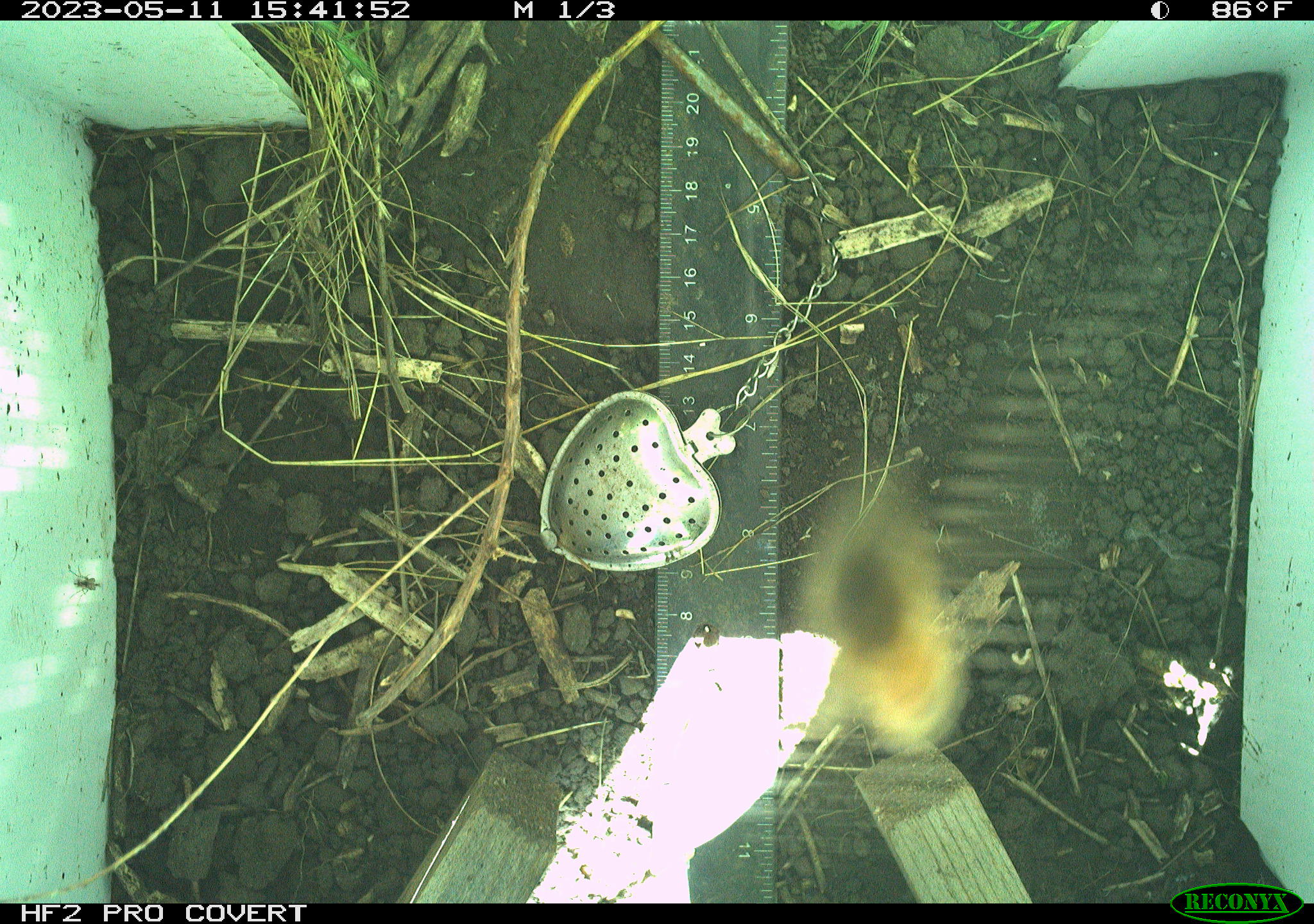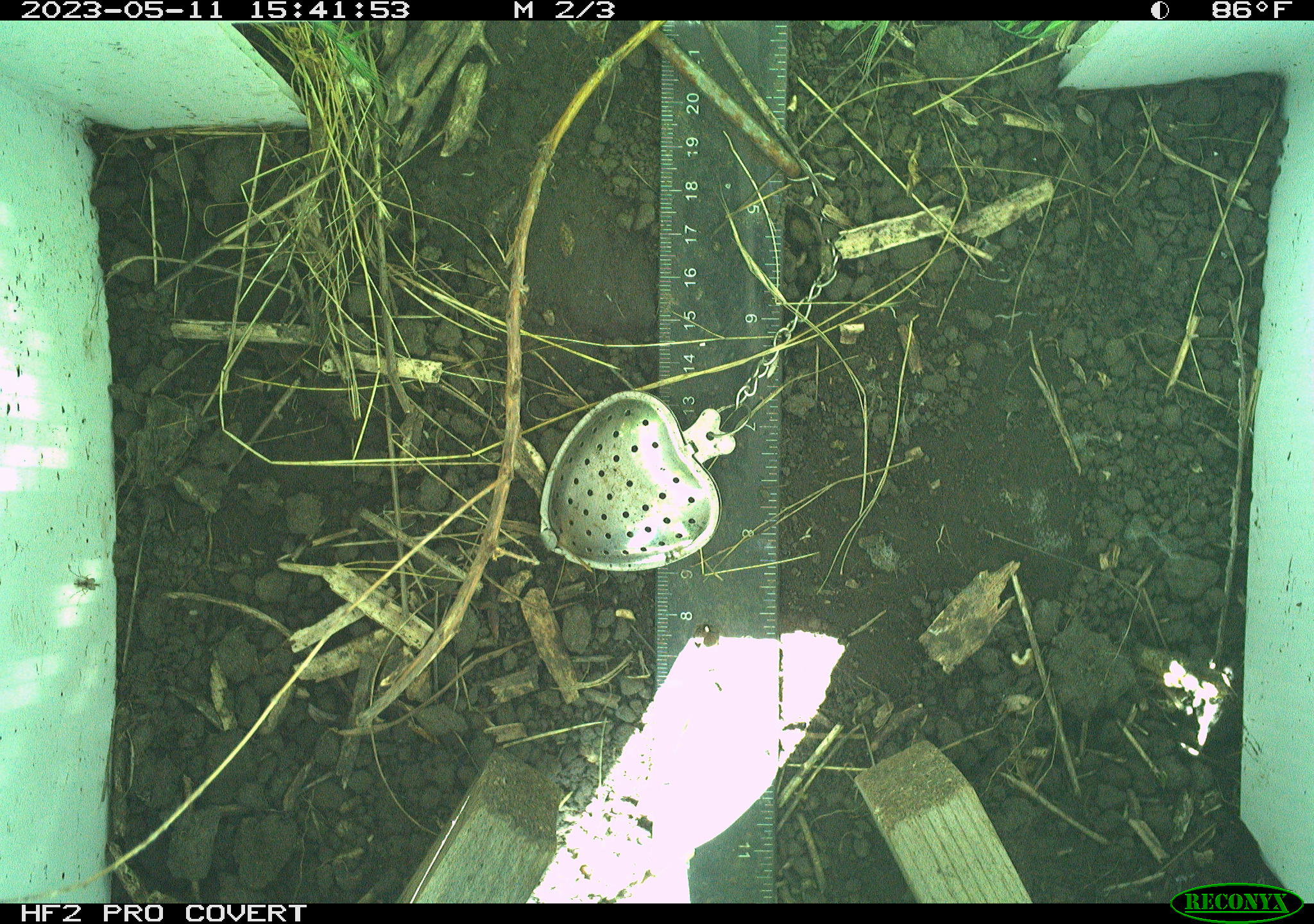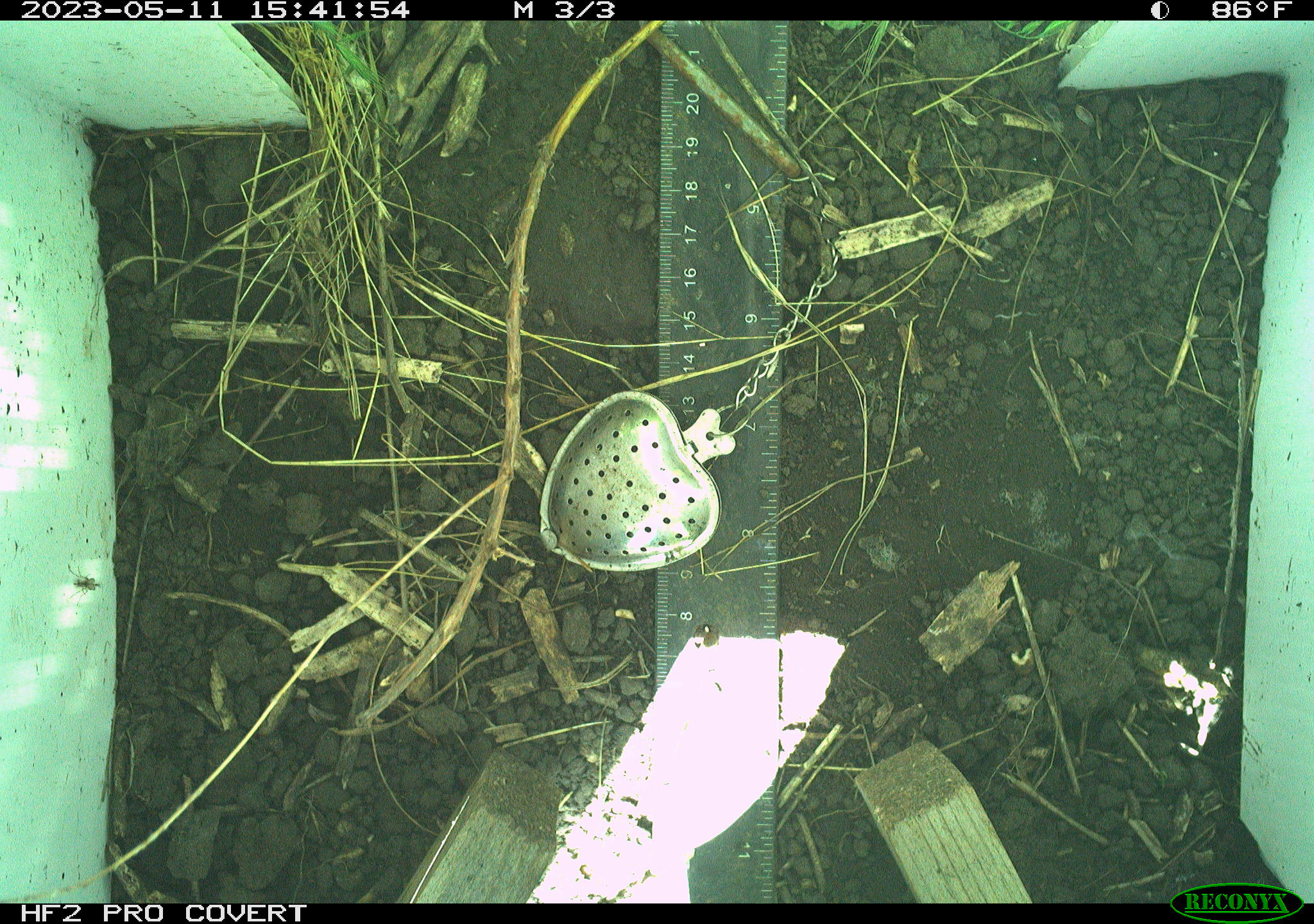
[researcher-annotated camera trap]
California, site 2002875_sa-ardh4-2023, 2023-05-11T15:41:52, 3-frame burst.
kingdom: Animalia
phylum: Arthropoda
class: Insecta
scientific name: Insecta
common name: insect